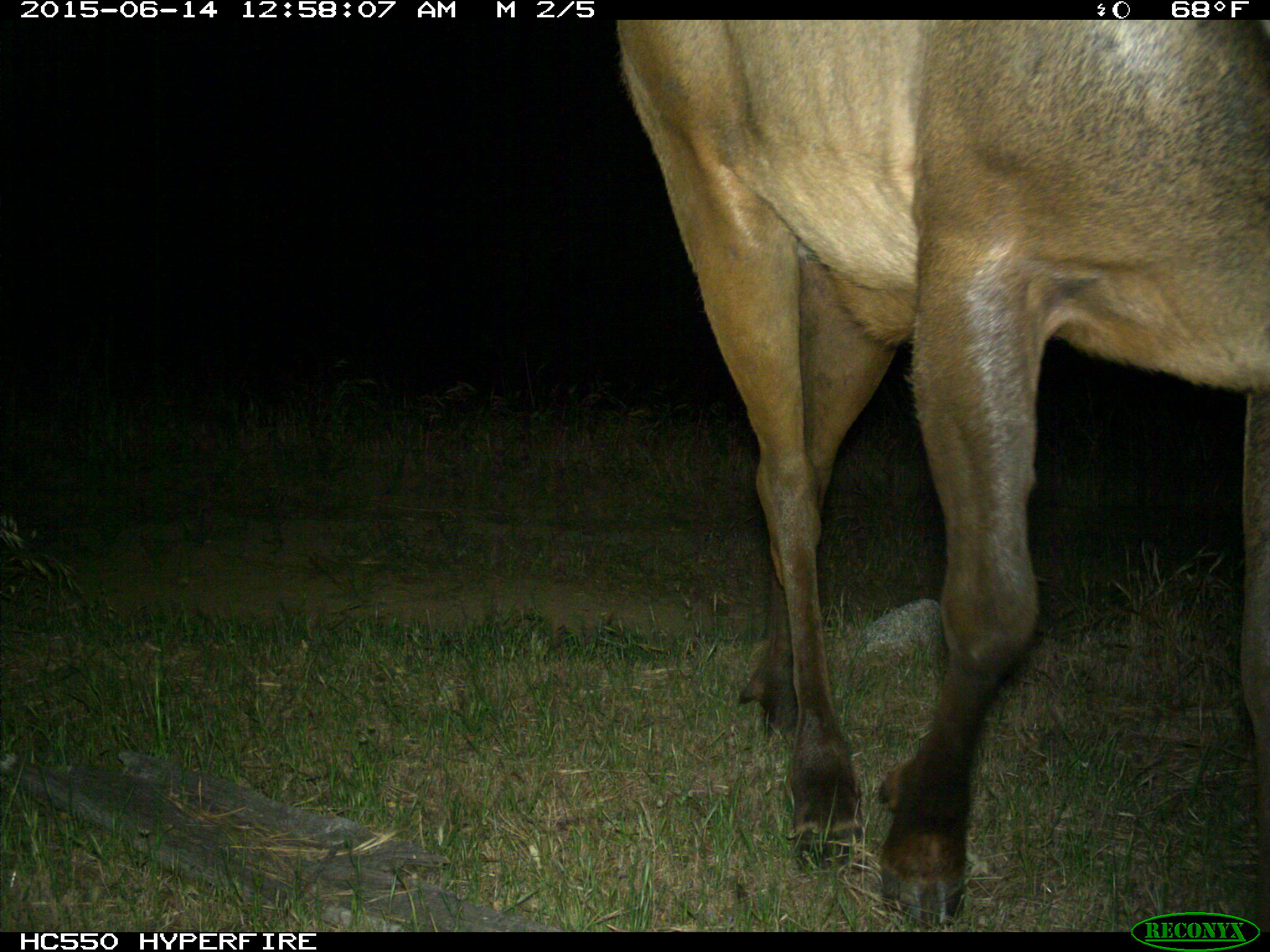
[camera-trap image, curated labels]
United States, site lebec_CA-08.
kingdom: Animalia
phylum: Chordata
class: Mammalia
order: Artiodactyla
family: Cervidae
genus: Cervus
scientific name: Cervus canadensis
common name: elk